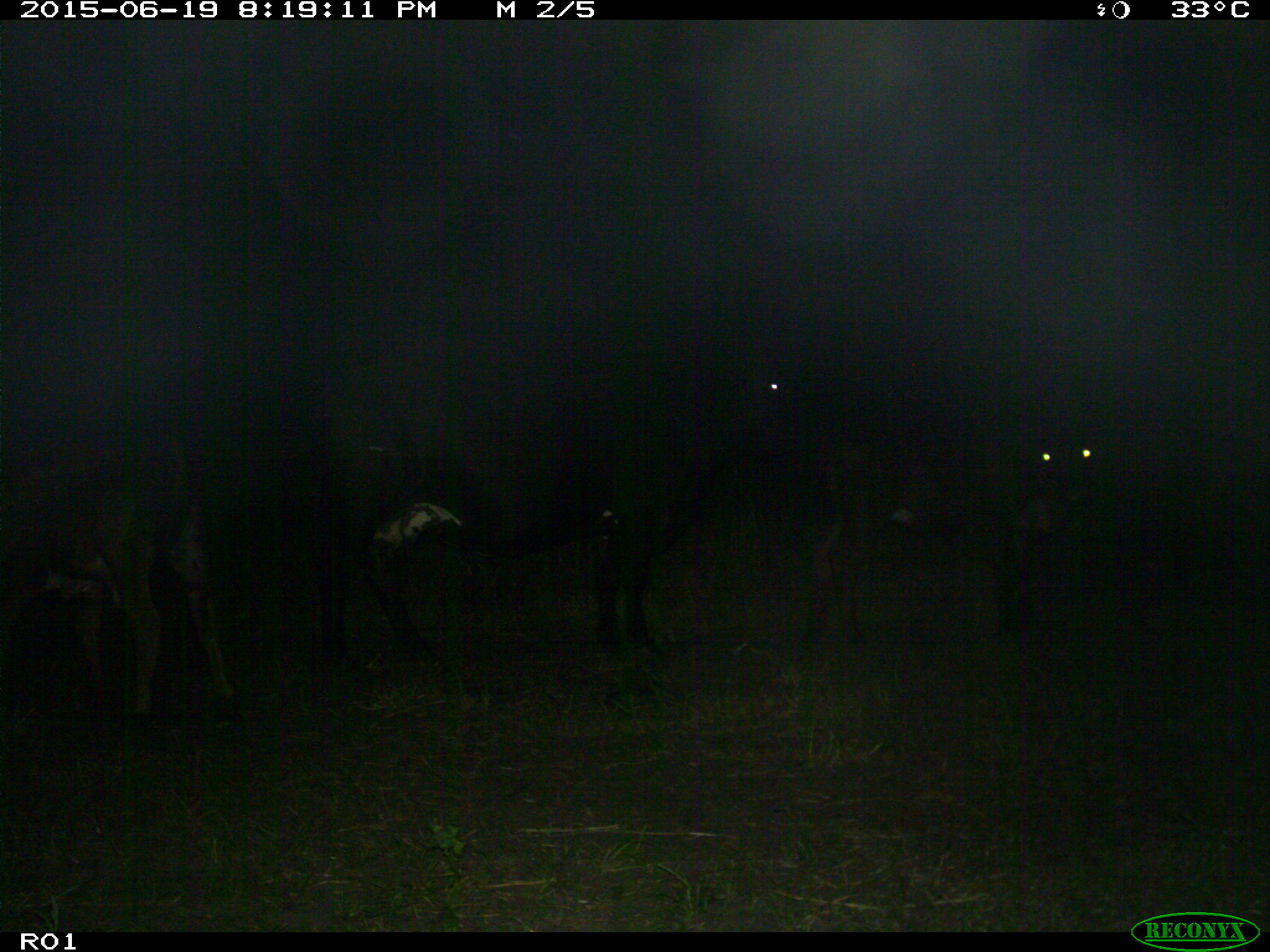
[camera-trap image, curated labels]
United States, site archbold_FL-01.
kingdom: Animalia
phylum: Chordata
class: Mammalia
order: Artiodactyla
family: Bovidae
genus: Bos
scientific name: Bos taurus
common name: domestic cow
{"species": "Bos taurus (domestic cow)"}